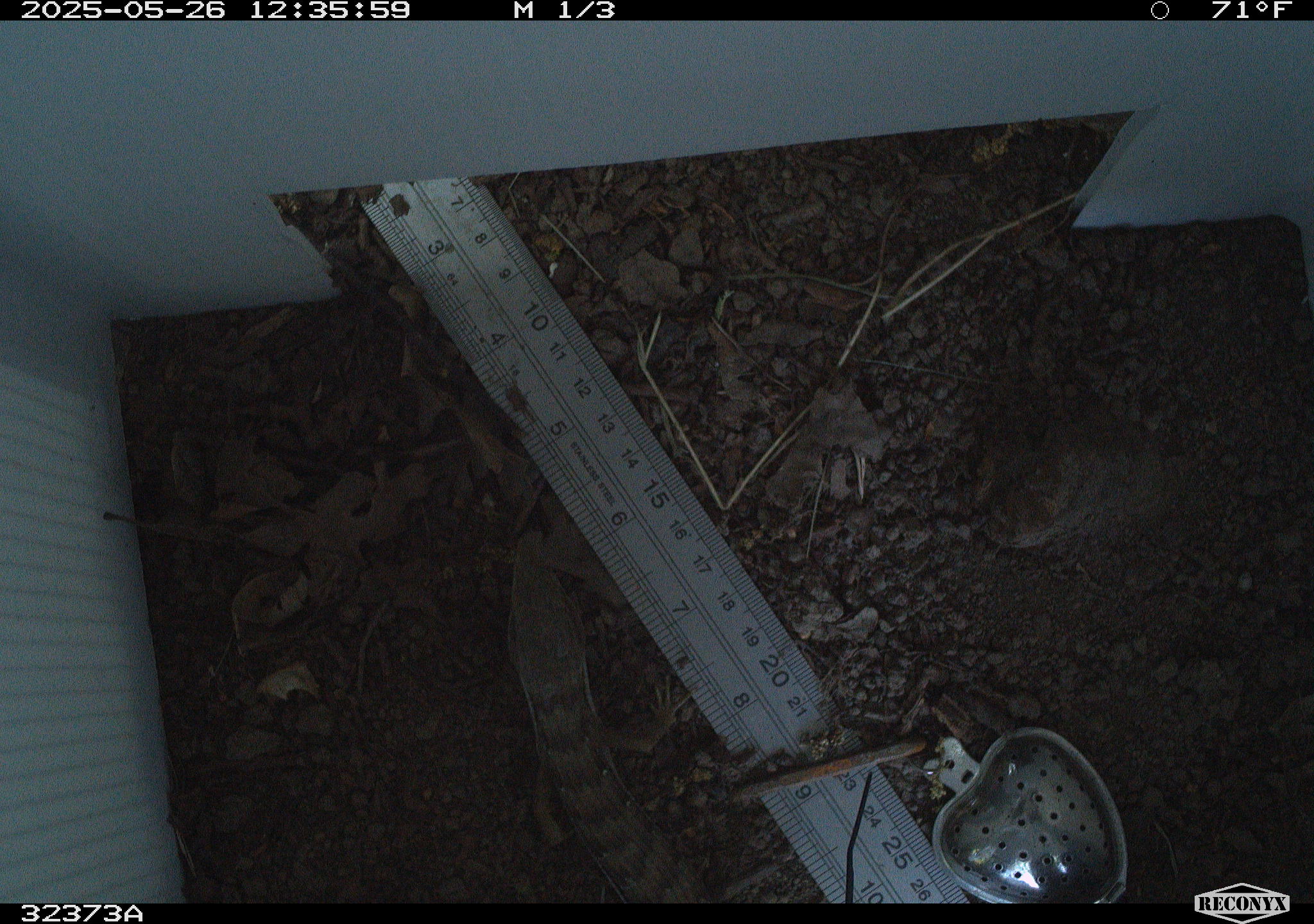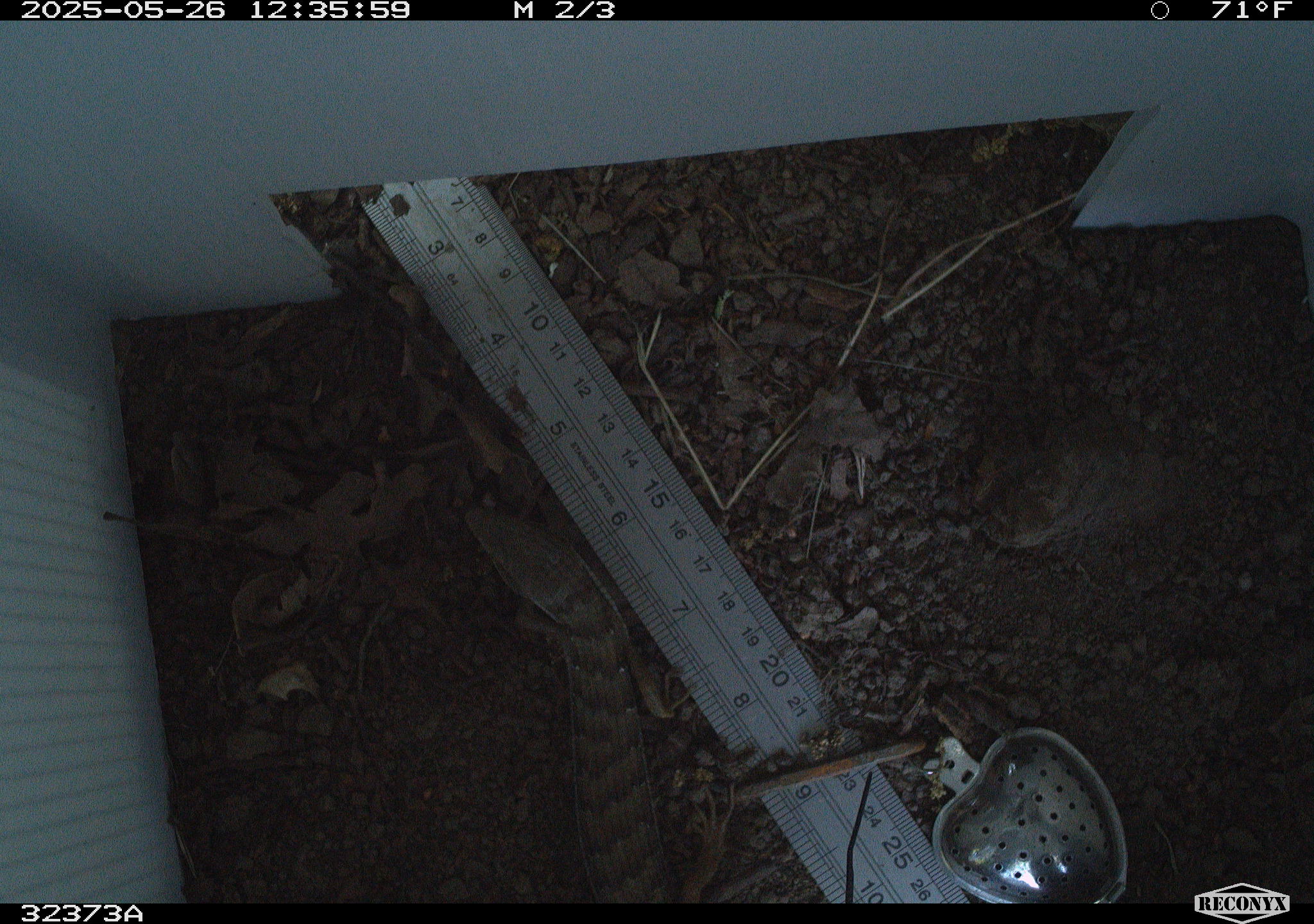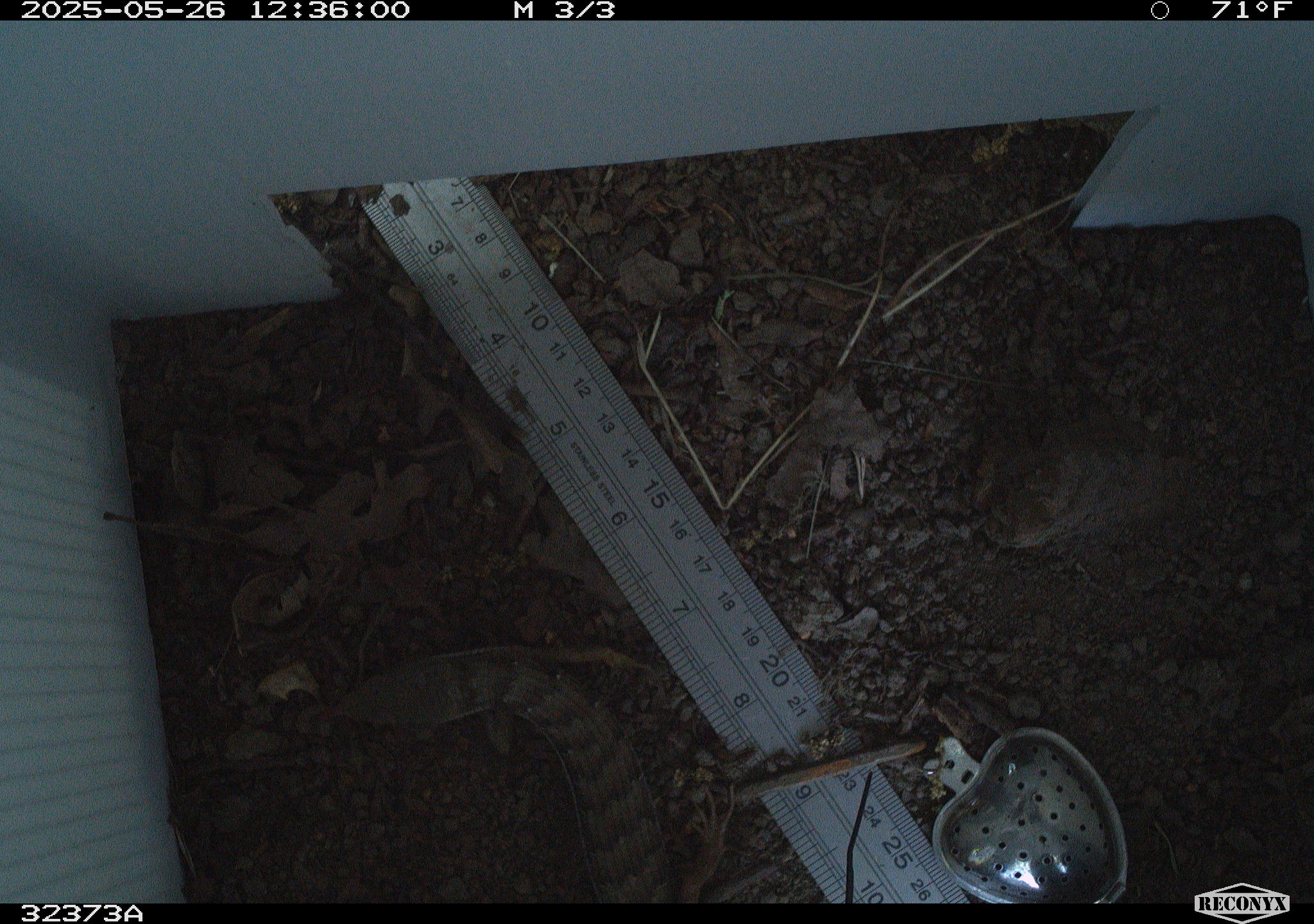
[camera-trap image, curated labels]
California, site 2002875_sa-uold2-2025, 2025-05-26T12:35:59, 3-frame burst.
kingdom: Animalia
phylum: Chordata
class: Reptilia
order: Squamata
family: Anguidae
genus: Elgaria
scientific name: Elgaria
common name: alligator lizards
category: elgaria species